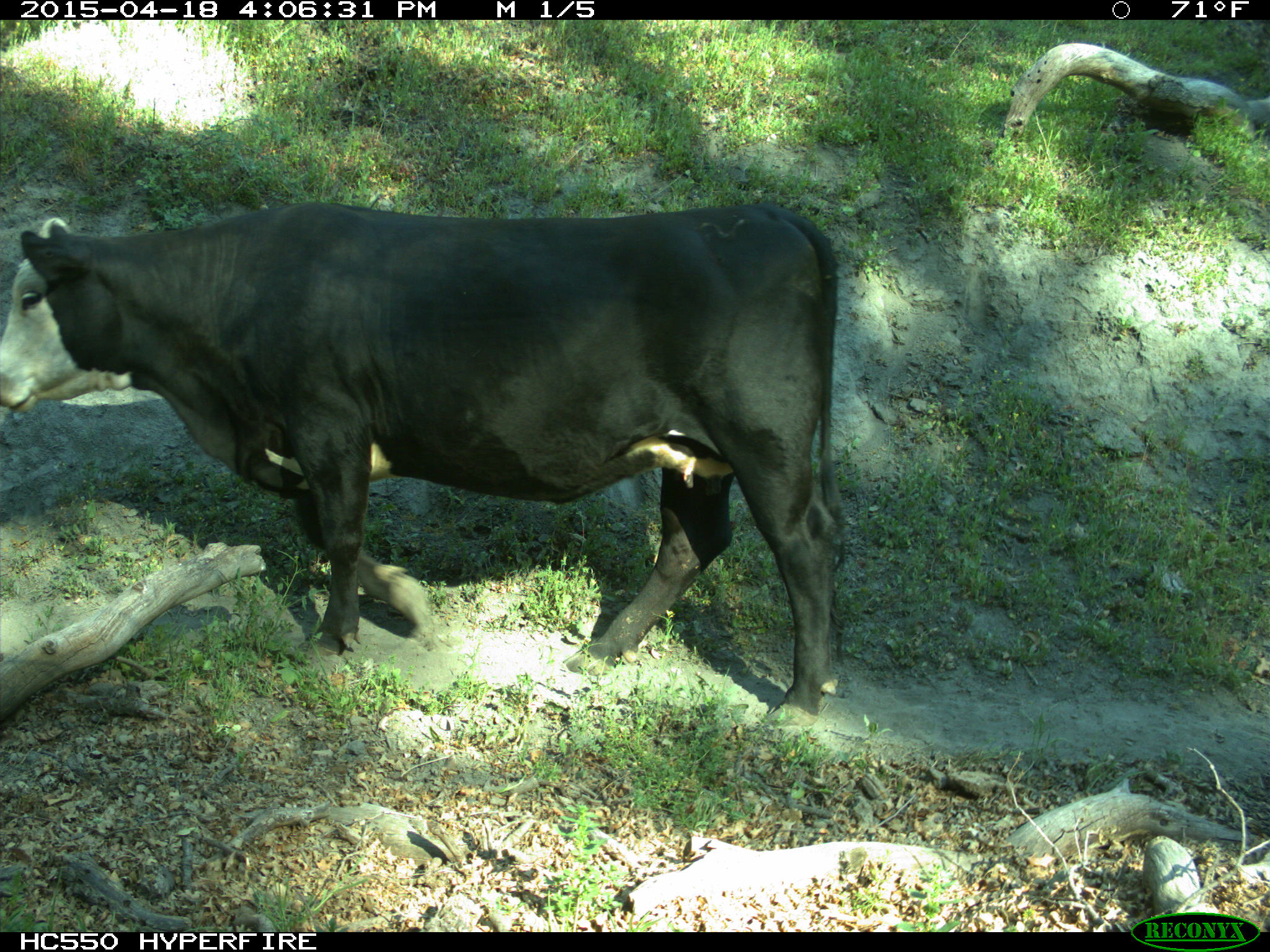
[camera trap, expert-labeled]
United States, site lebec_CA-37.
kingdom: Animalia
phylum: Chordata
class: Mammalia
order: Artiodactyla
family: Bovidae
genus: Bos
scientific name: Bos taurus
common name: domestic cow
Bos taurus (domestic cow).